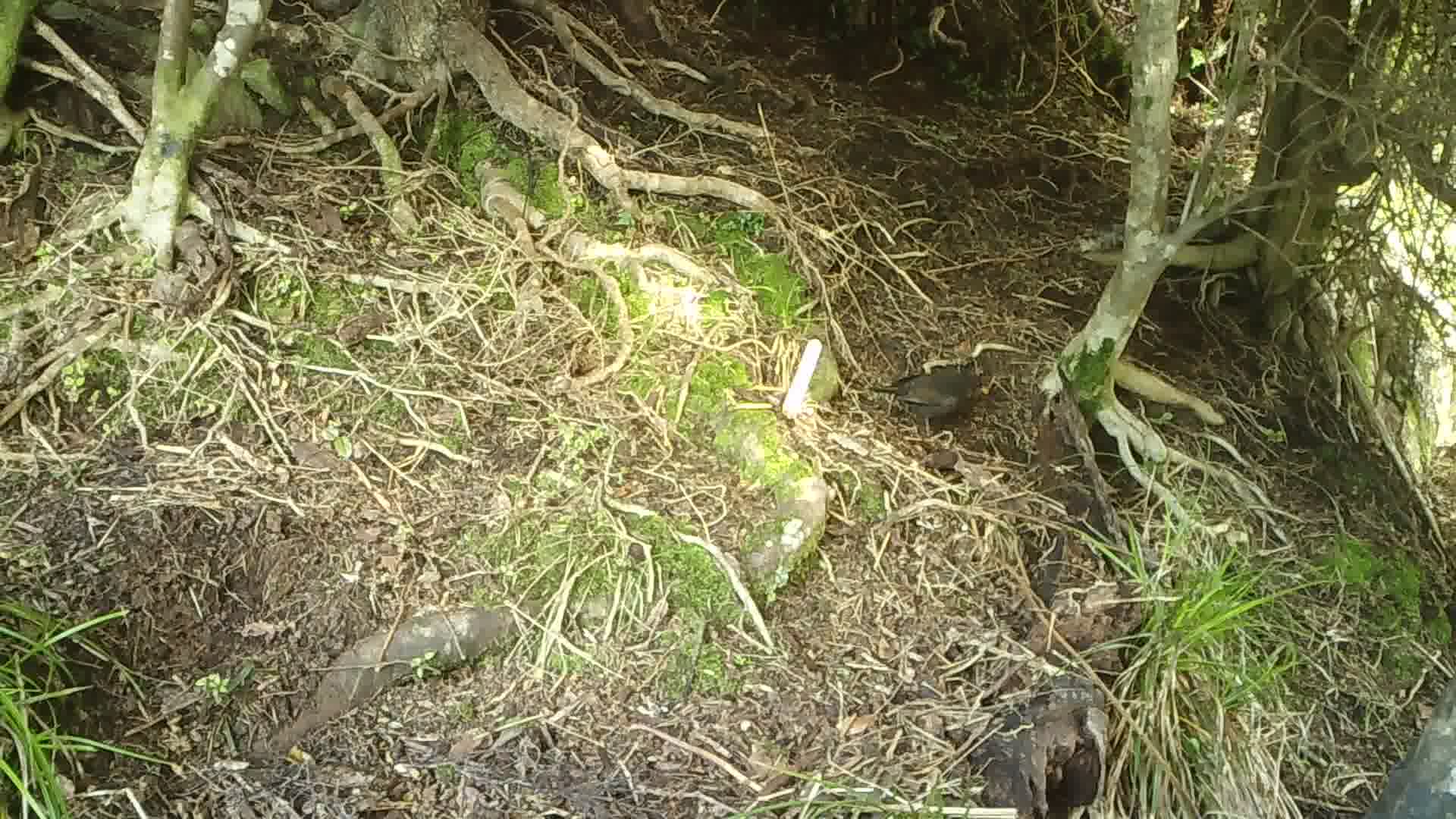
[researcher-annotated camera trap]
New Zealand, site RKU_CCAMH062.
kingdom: Animalia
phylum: Chordata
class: Aves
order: Passeriformes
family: Turdidae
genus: Turdus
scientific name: Turdus merula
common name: eurasian blackbird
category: blackbird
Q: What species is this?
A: Blackbird (eurasian blackbird) (Turdus merula).